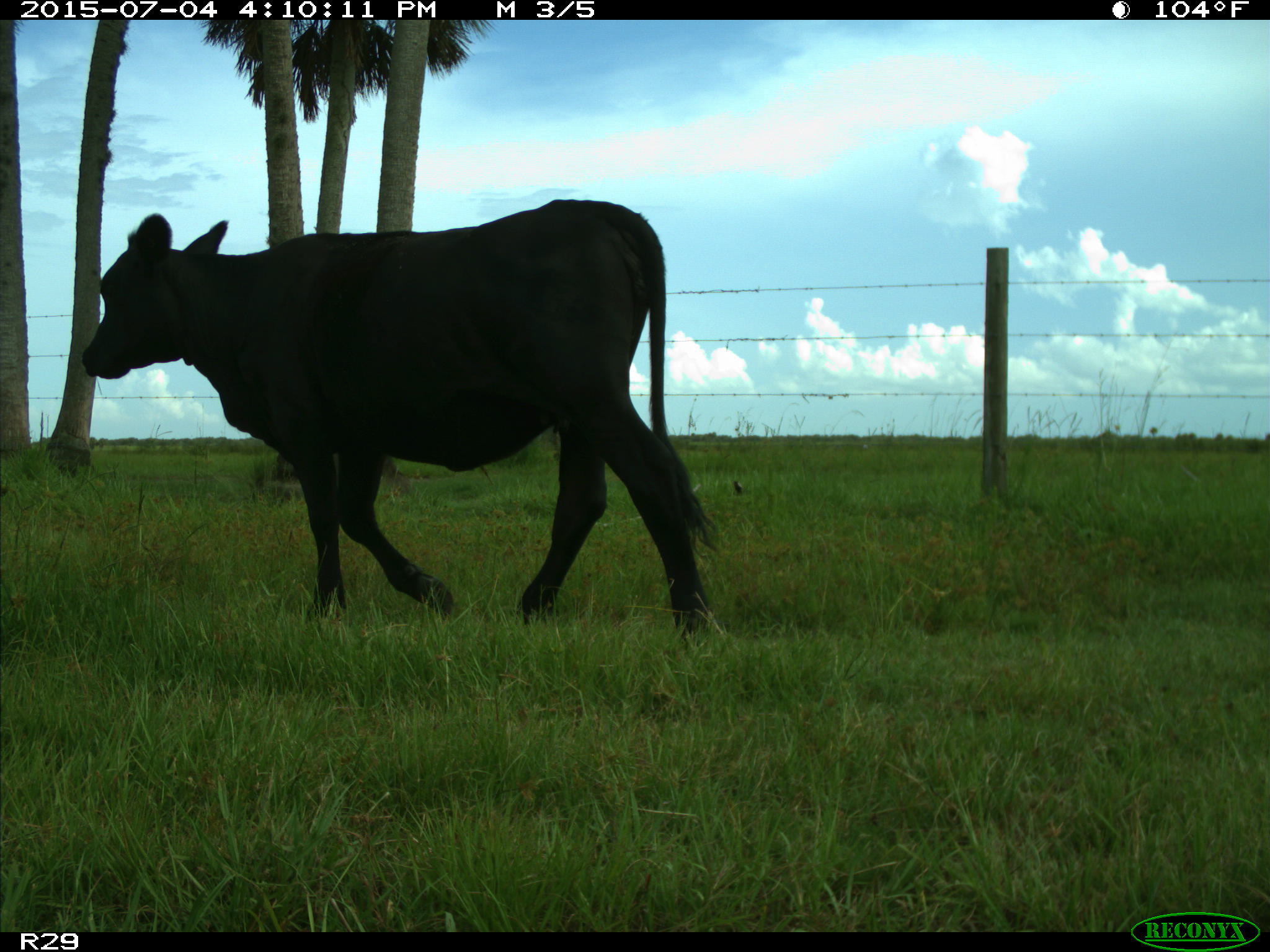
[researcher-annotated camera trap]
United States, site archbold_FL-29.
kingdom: Animalia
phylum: Chordata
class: Mammalia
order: Artiodactyla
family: Bovidae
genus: Bos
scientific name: Bos taurus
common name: domestic cow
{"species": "Bos taurus (domestic cow)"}